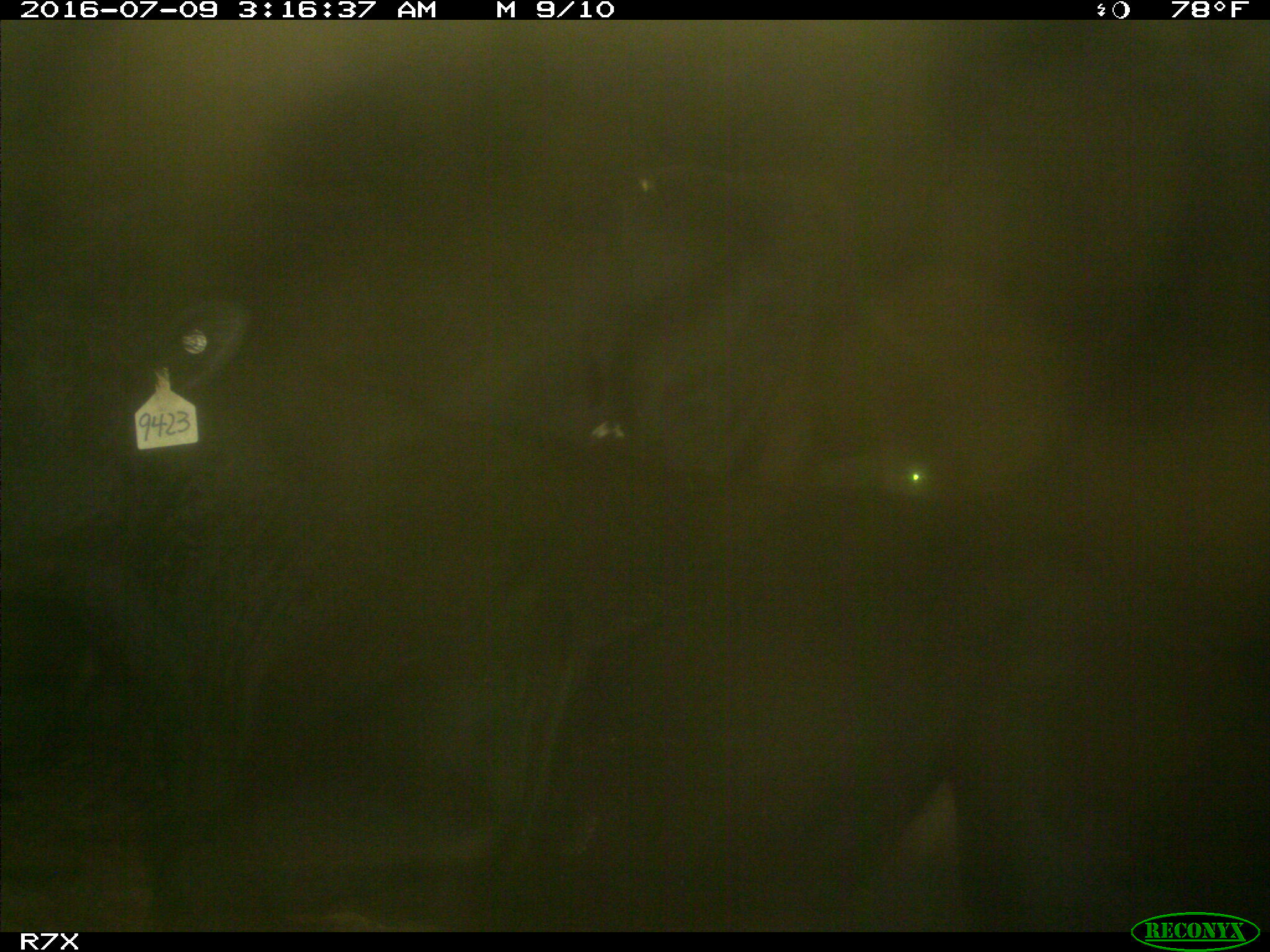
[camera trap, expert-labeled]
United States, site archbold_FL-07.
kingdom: Animalia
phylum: Chordata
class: Mammalia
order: Artiodactyla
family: Bovidae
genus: Bos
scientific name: Bos taurus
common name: domestic cow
Bos taurus (domestic cow).